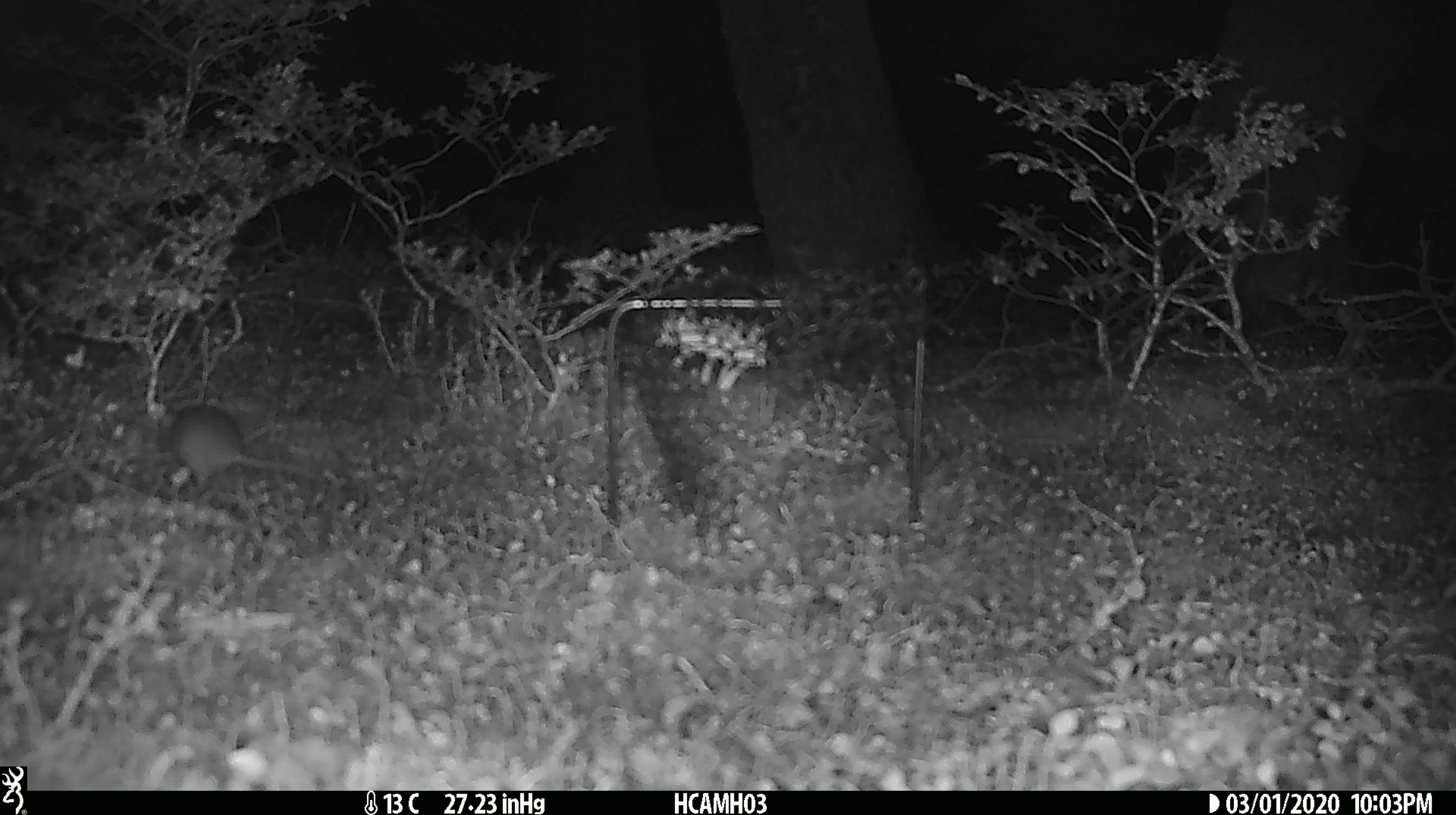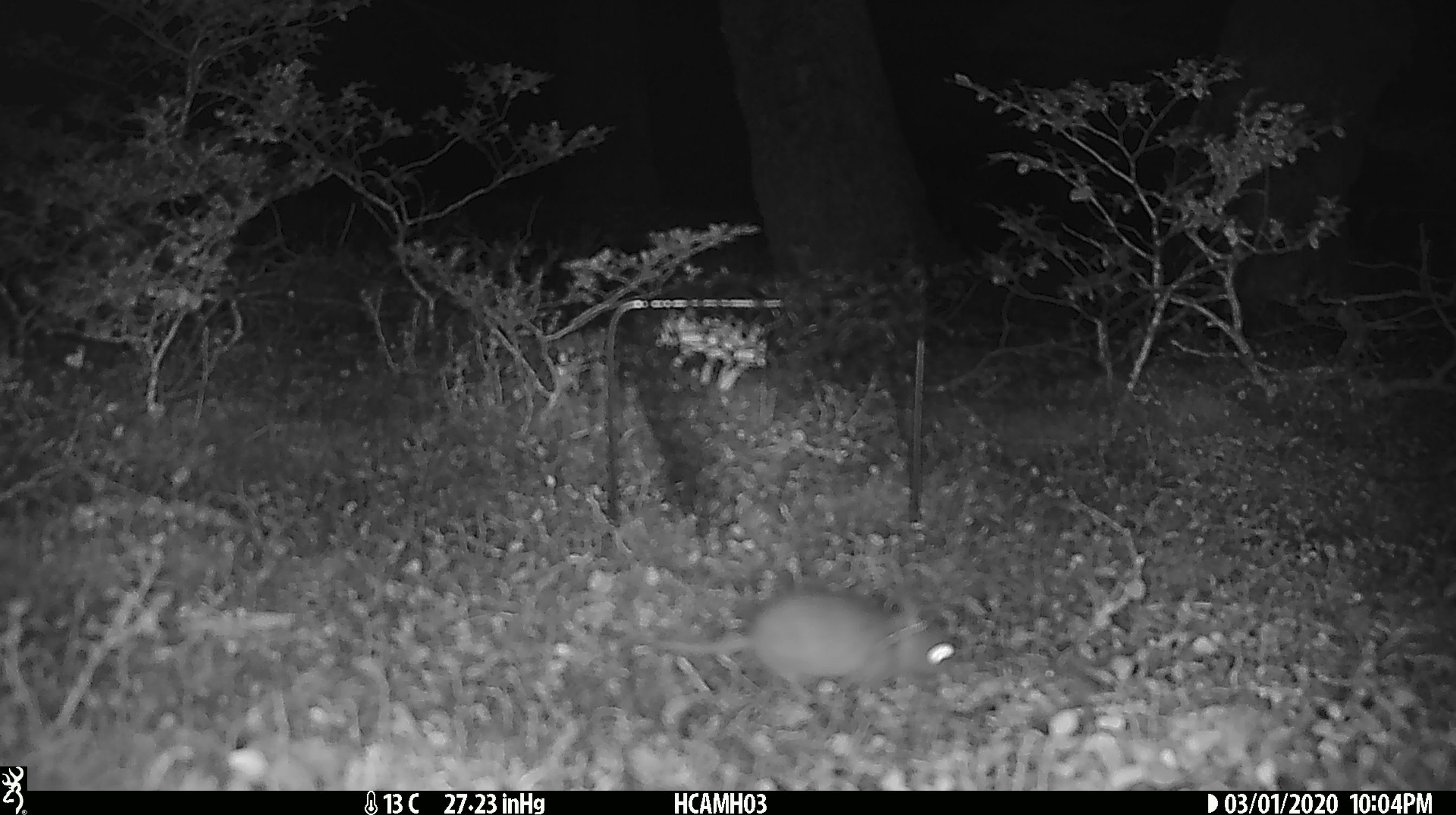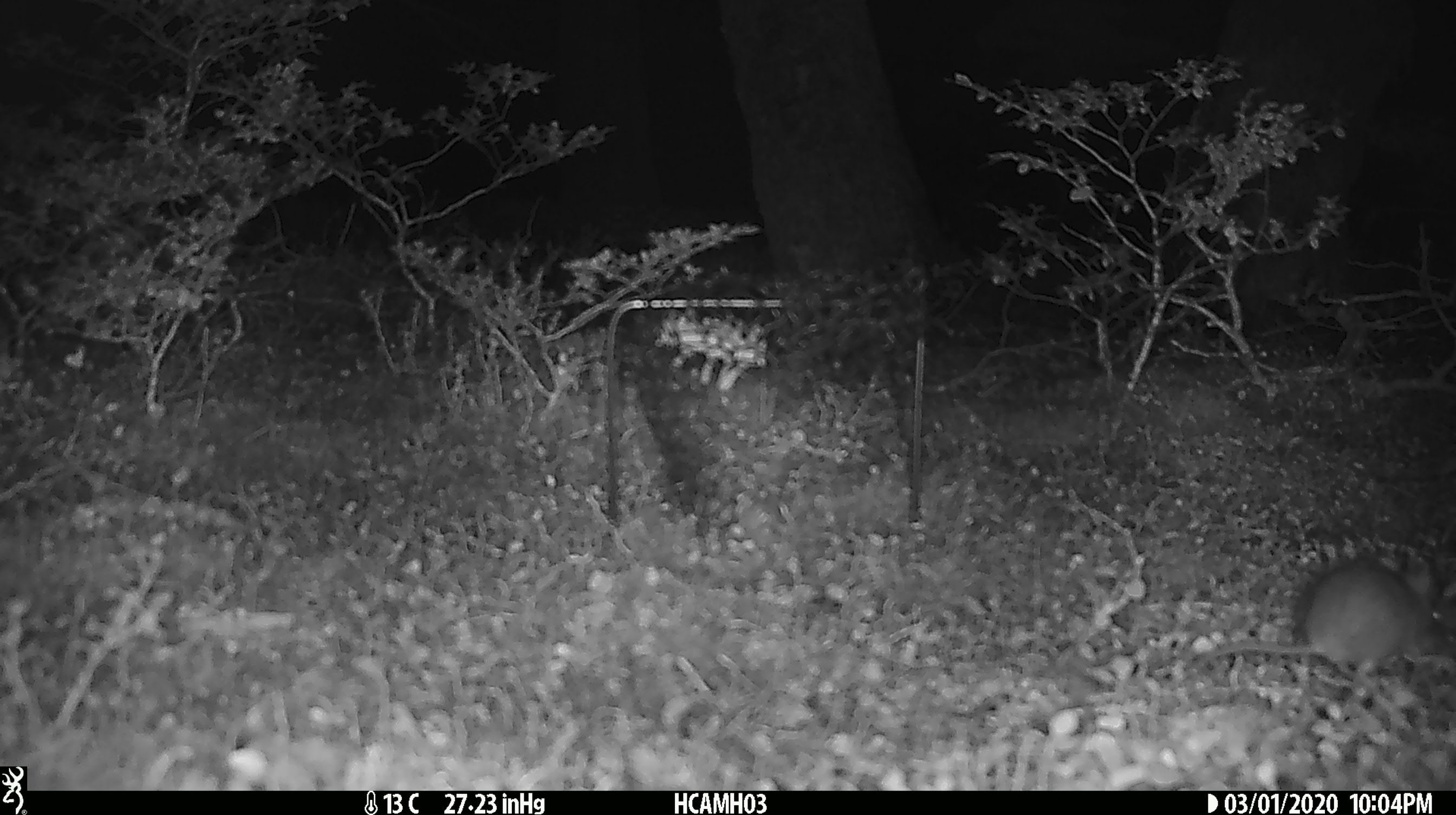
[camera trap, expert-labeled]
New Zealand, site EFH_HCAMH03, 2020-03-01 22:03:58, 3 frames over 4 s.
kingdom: Animalia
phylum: Chordata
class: Mammalia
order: Rodentia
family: Muridae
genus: Mus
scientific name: Mus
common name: mouse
Mouse (Mus).